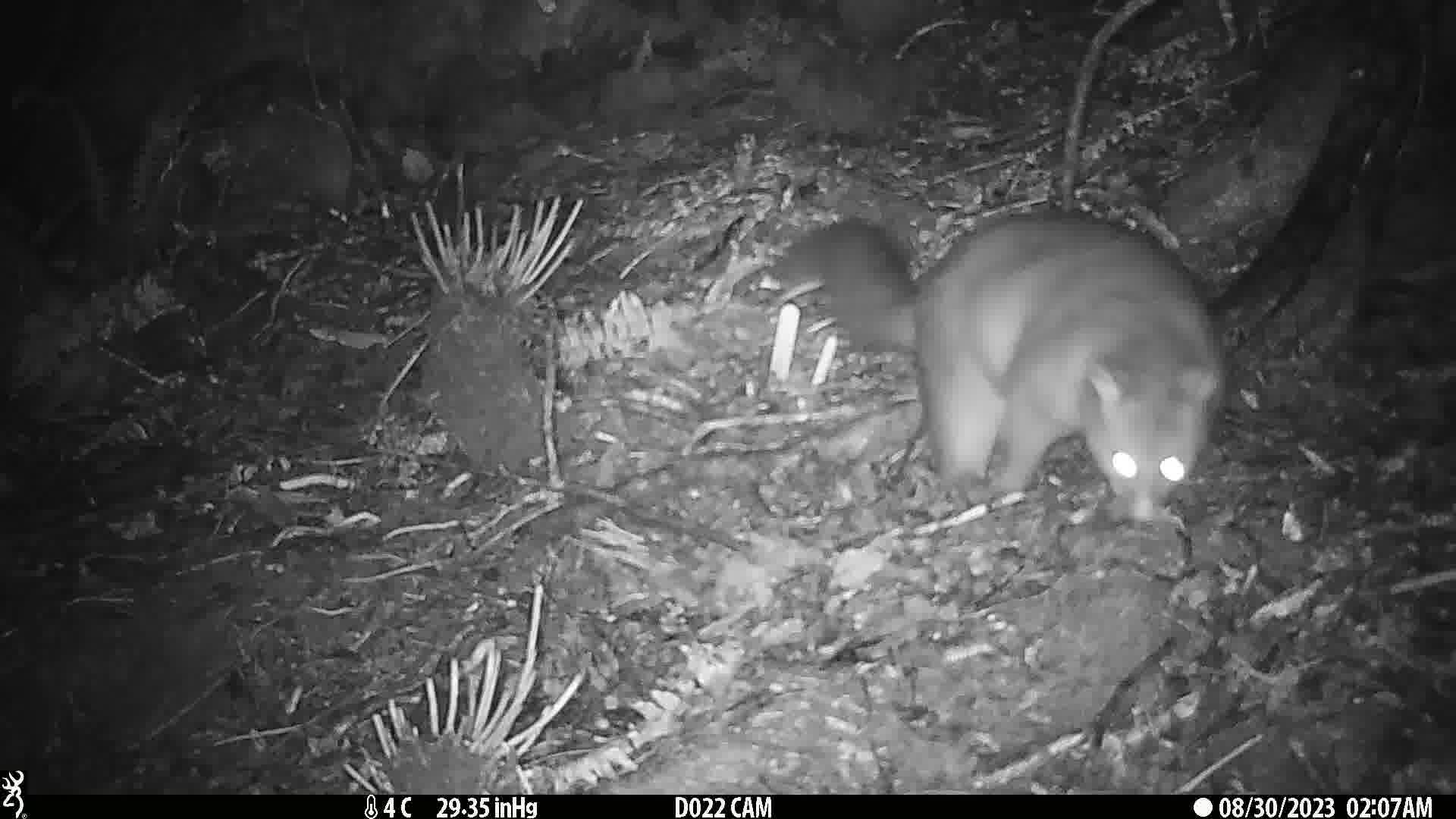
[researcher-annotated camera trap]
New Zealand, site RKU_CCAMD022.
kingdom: Animalia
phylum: Chordata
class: Mammalia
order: Diprotodontia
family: Phalangeridae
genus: Trichosurus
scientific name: Trichosurus vulpecula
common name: common brushtail possum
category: possum